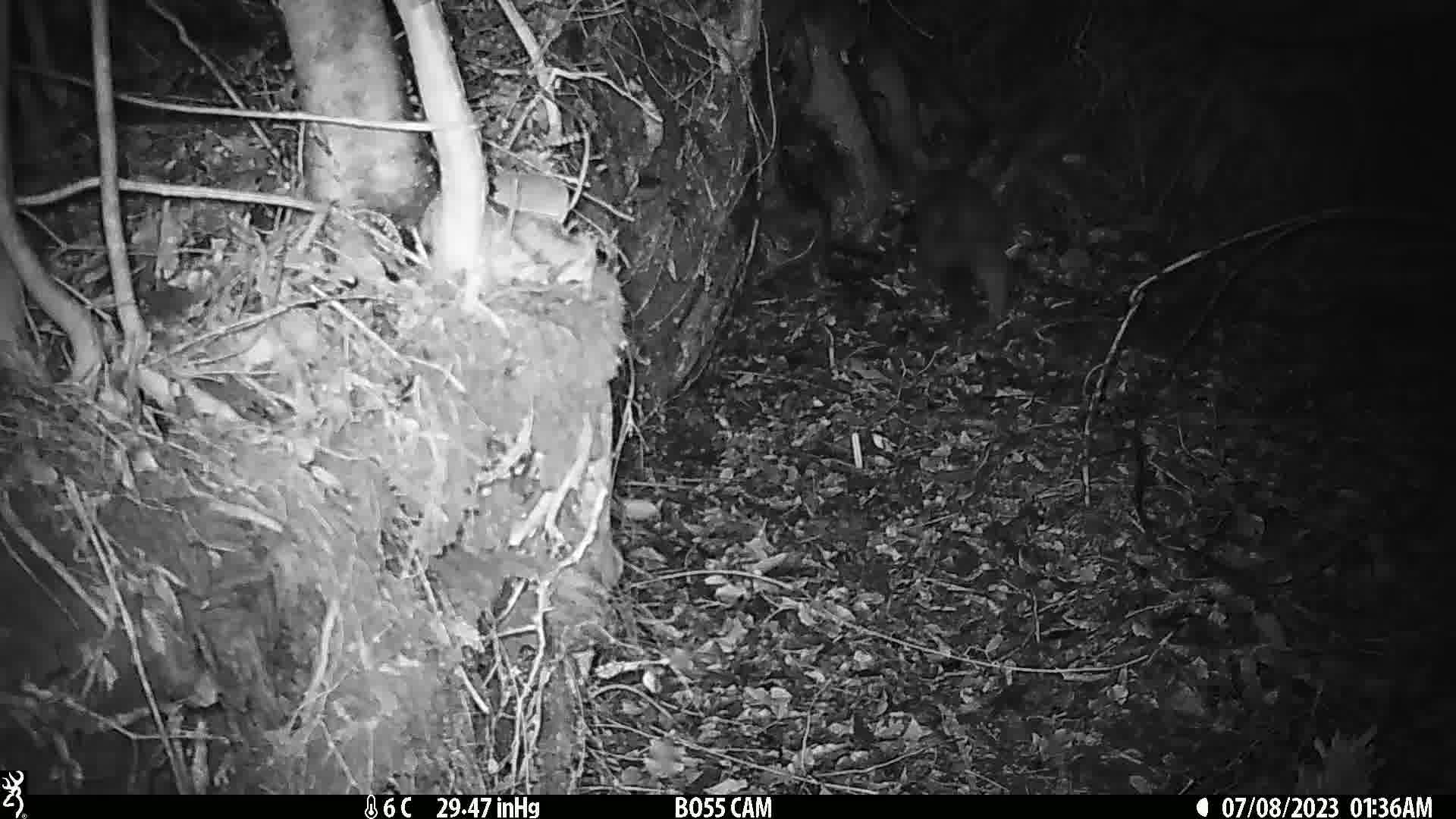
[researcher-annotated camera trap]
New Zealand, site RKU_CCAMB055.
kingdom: Animalia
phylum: Chordata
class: Mammalia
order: Diprotodontia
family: Phalangeridae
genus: Trichosurus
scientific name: Trichosurus vulpecula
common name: common brushtail possum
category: possum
Possum (common brushtail possum) (Trichosurus vulpecula).